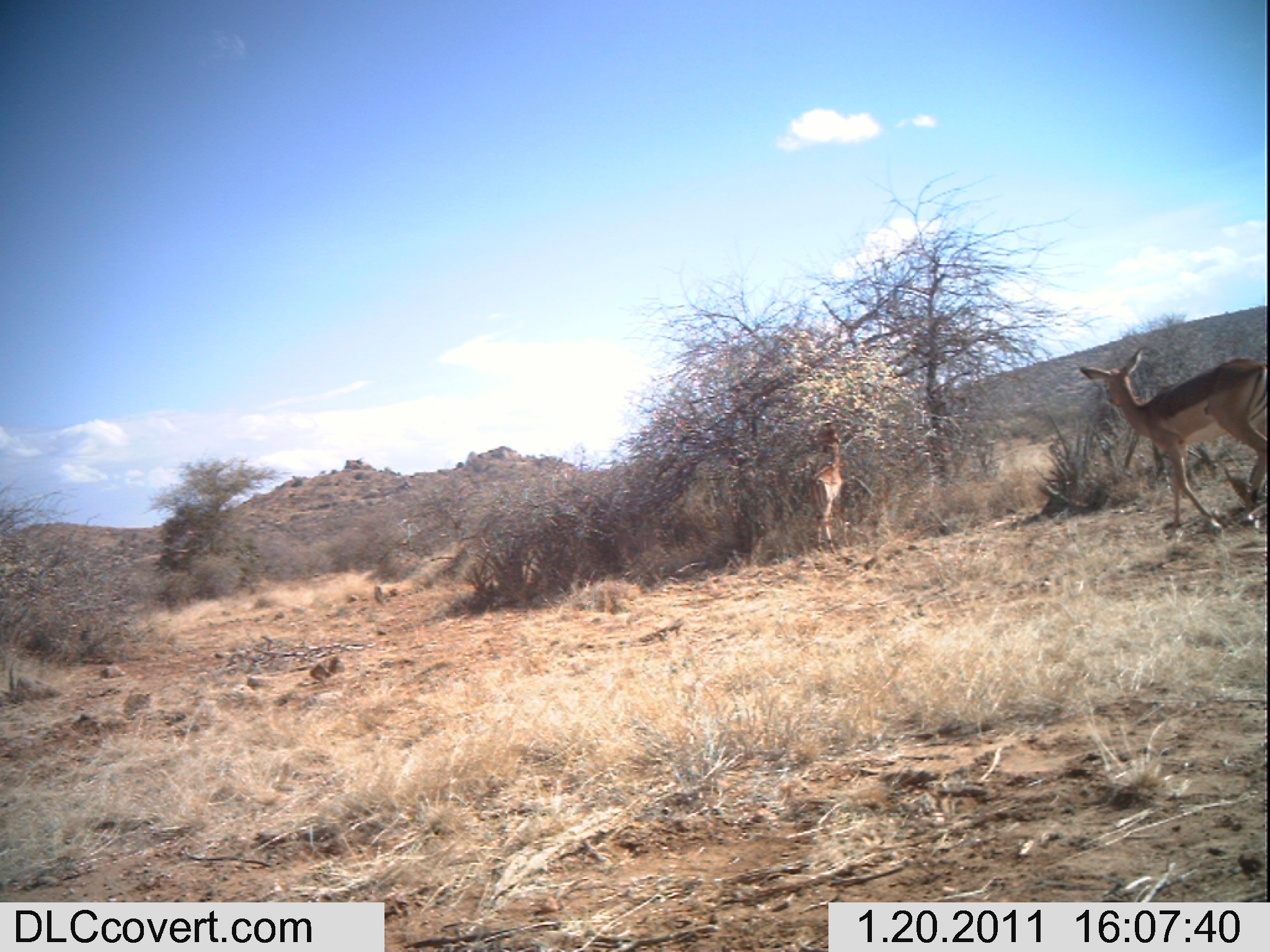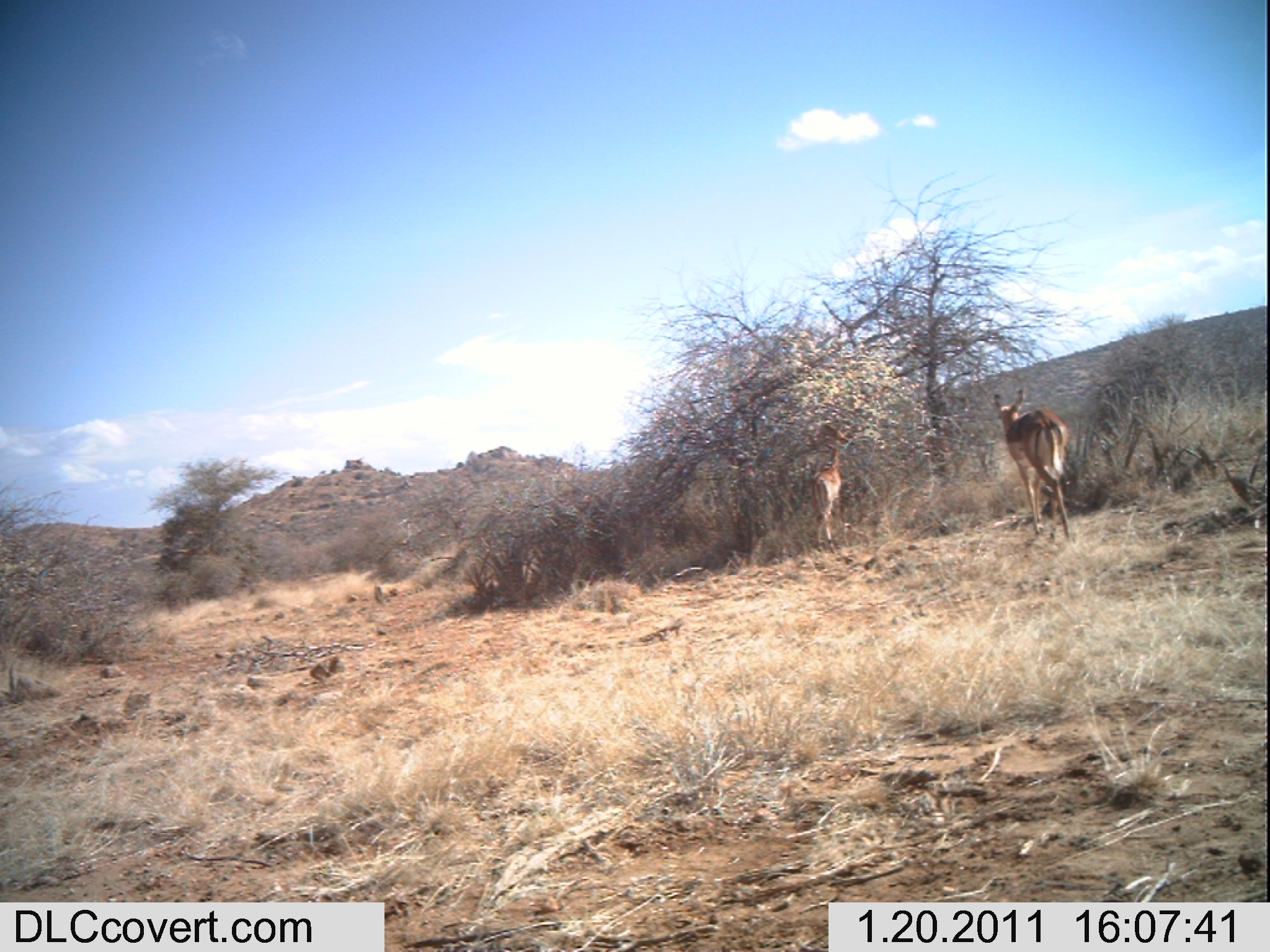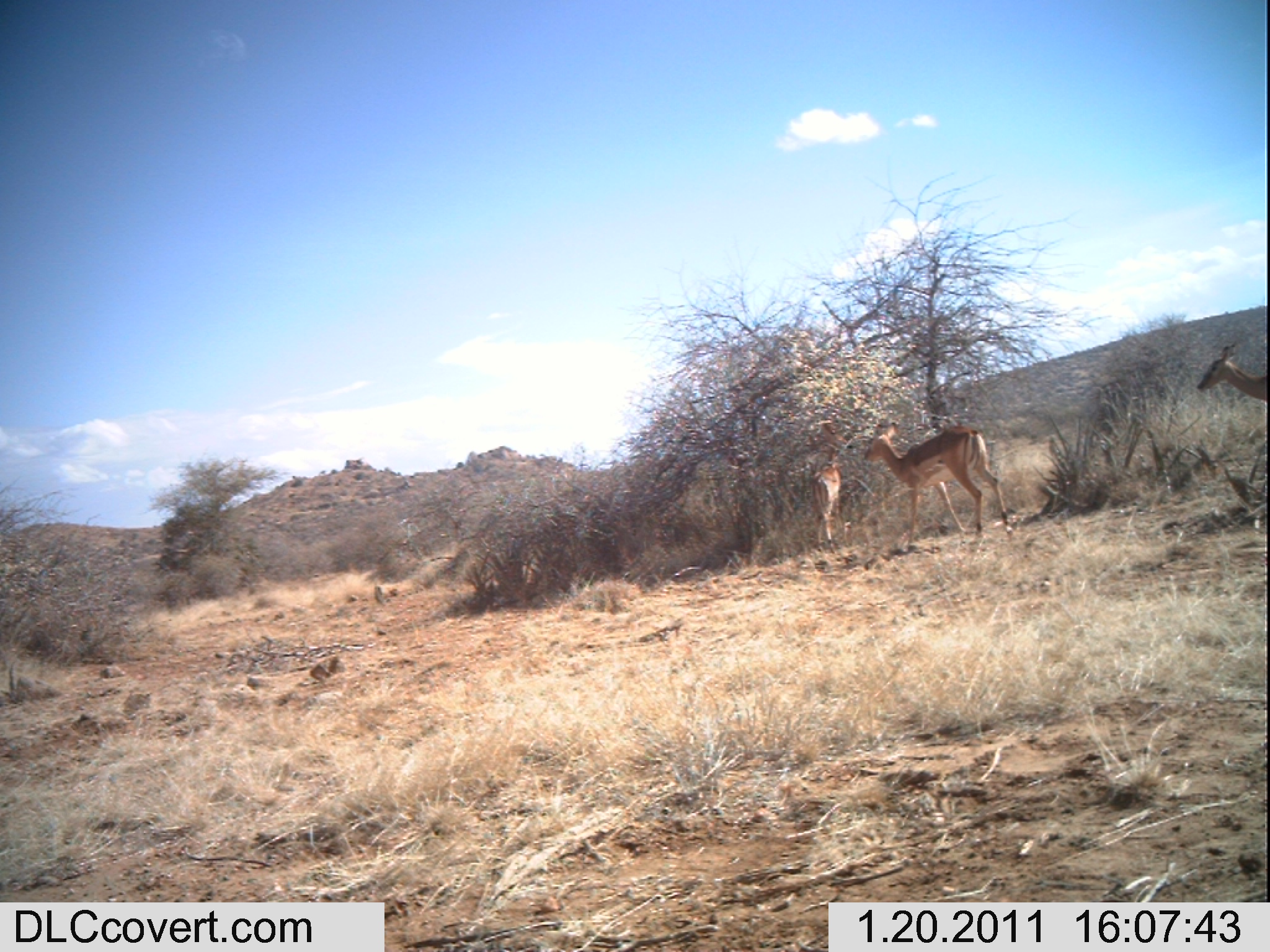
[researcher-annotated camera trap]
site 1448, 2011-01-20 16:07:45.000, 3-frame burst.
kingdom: Animalia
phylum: Chordata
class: Mammalia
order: Artiodactyla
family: Bovidae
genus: Aepyceros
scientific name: Aepyceros melampus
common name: impala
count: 2